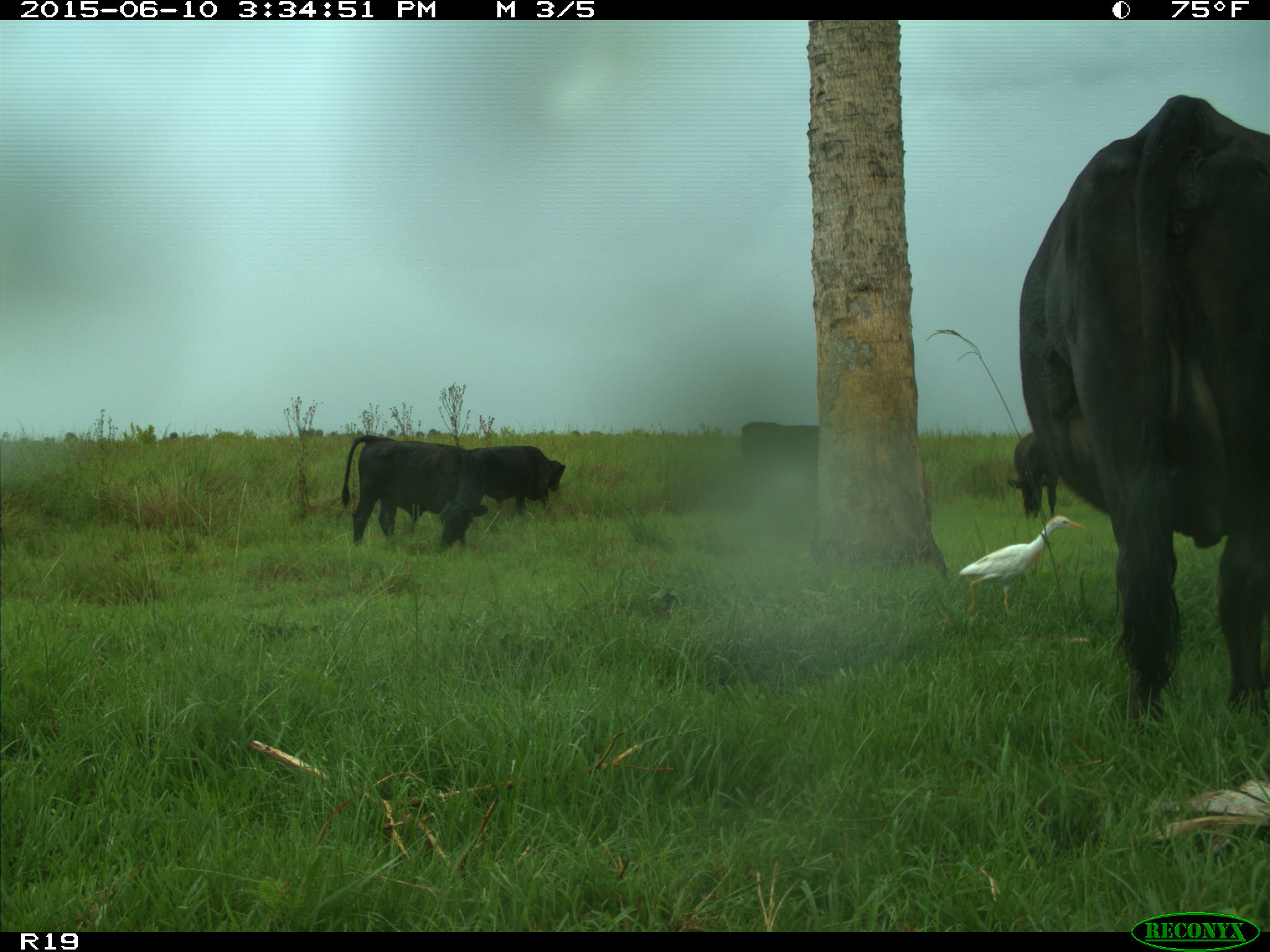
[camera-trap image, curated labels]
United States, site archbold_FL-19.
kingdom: Animalia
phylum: Chordata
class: Mammalia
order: Artiodactyla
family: Bovidae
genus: Bos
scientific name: Bos taurus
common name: domestic cow